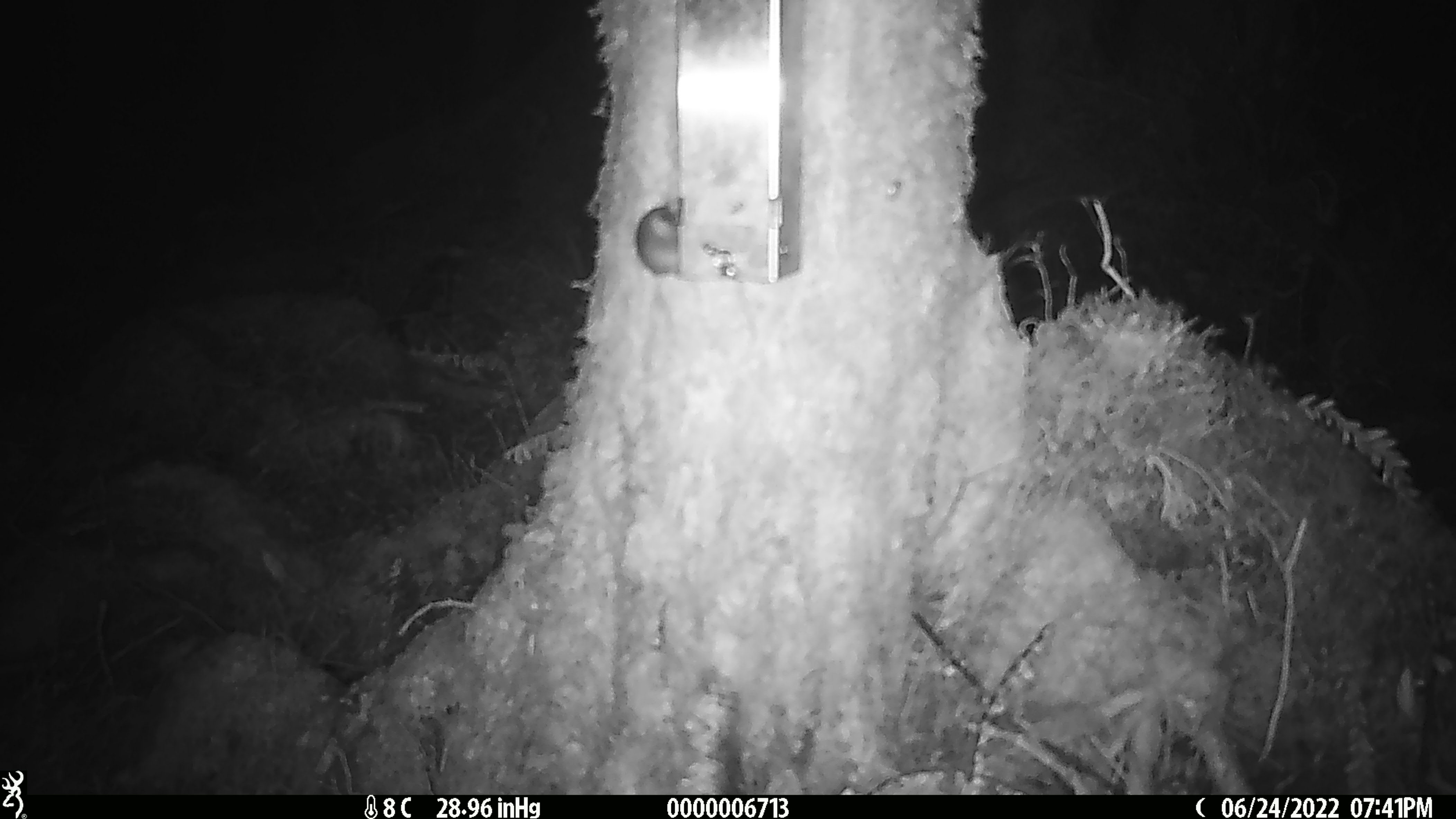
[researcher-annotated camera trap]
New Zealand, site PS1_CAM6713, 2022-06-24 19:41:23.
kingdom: Animalia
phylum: Chordata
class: Mammalia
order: Rodentia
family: Muridae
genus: Mus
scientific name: Mus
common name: mouse